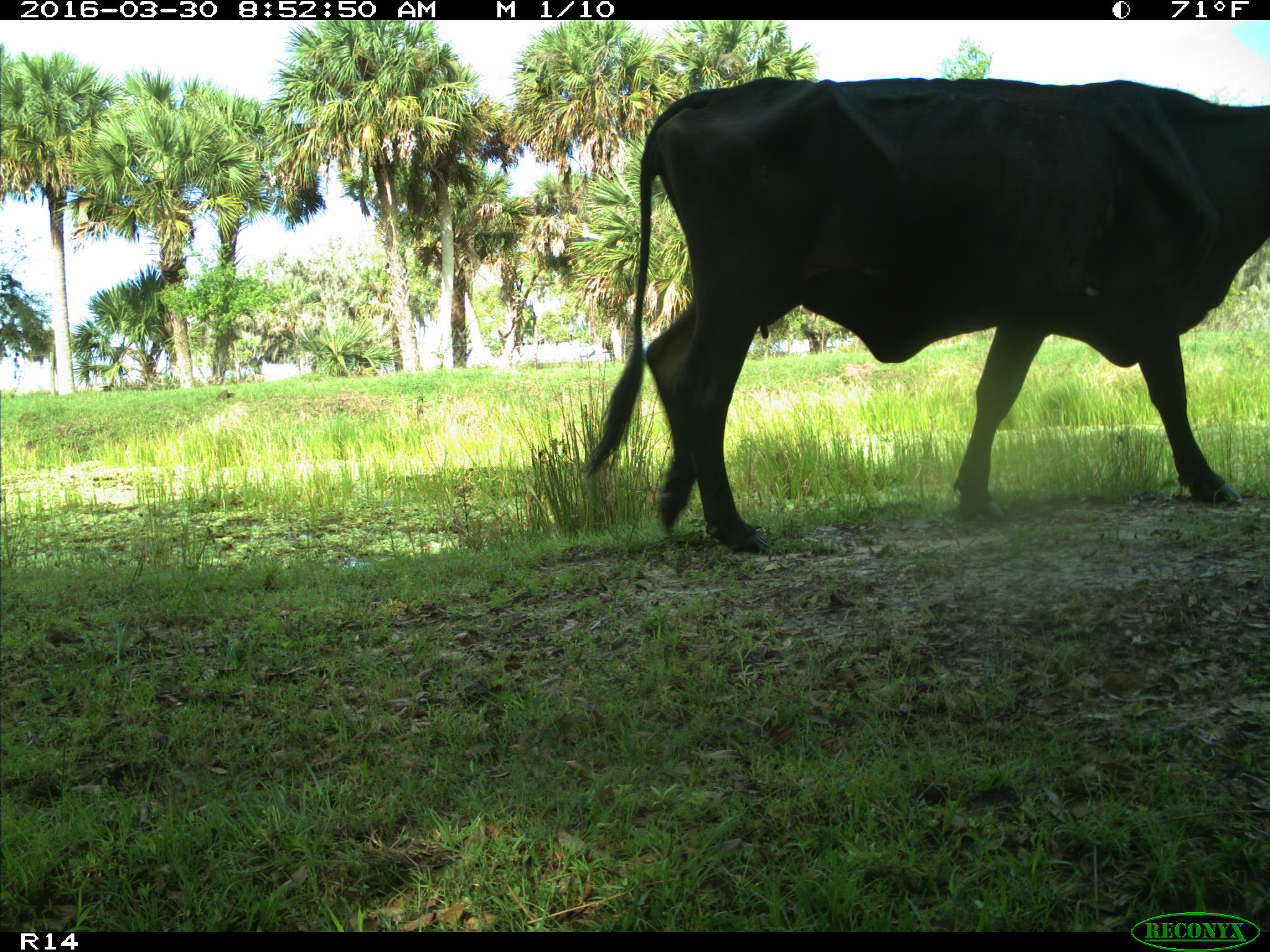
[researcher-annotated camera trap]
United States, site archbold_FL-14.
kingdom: Animalia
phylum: Chordata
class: Mammalia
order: Artiodactyla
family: Bovidae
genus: Bos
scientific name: Bos taurus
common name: domestic cow